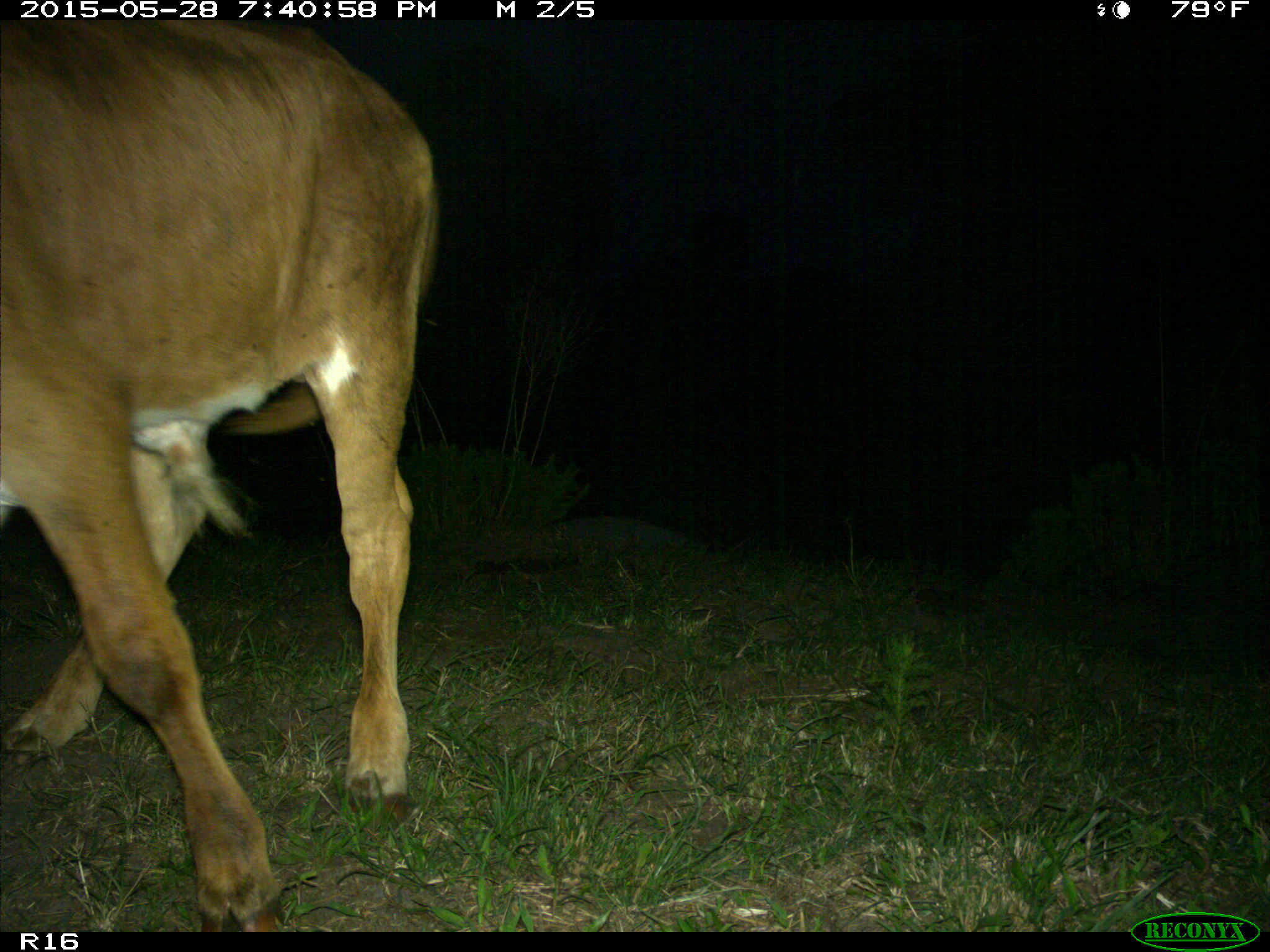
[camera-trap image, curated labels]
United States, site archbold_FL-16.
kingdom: Animalia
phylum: Chordata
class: Mammalia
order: Artiodactyla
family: Bovidae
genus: Bos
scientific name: Bos taurus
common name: domestic cow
Bos taurus (domestic cow).